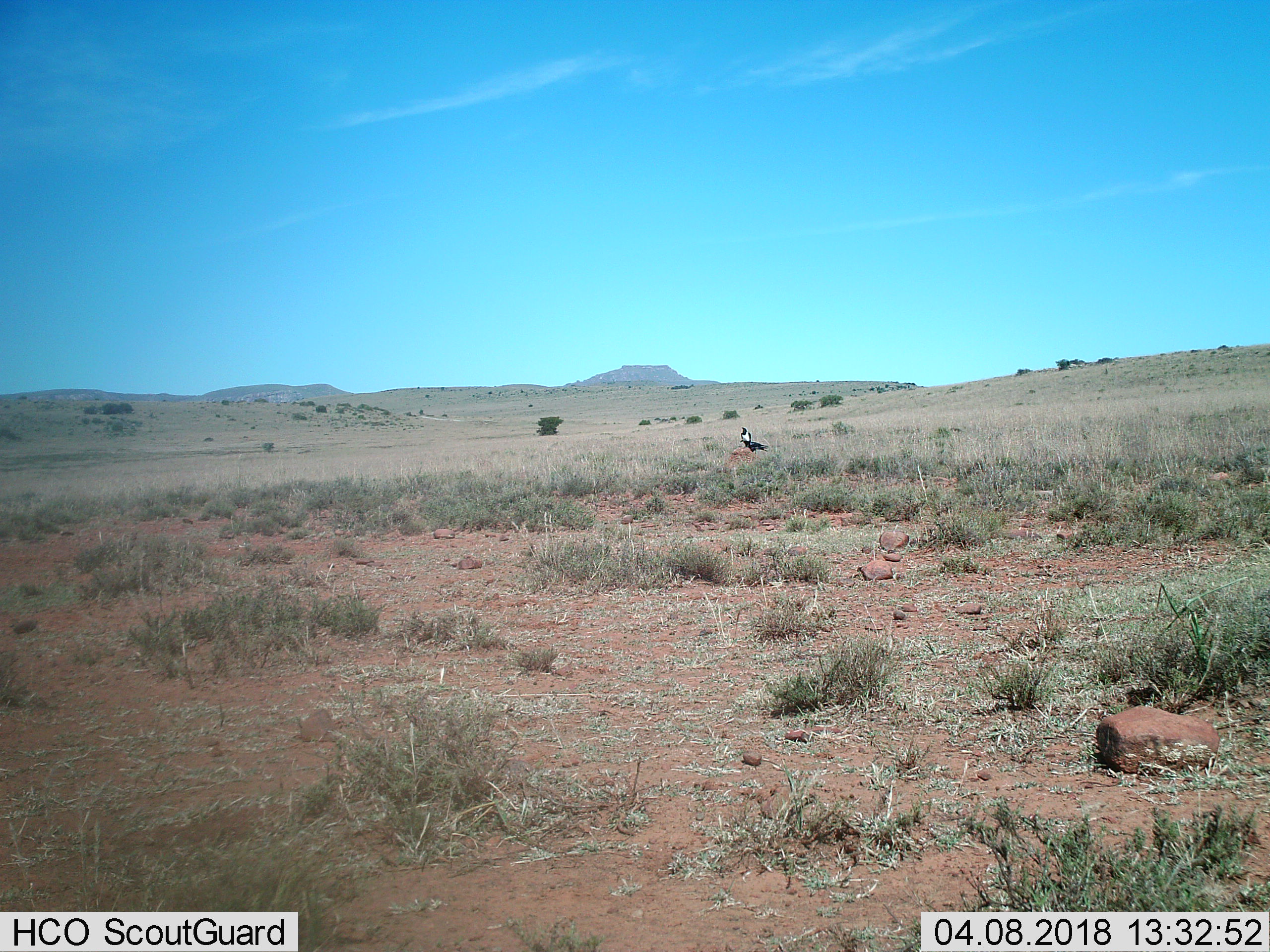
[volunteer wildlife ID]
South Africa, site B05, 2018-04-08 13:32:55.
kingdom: Animalia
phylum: Chordata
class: Aves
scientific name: Aves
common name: bird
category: birdother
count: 2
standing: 60%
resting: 60%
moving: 0%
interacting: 0%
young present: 0%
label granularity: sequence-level